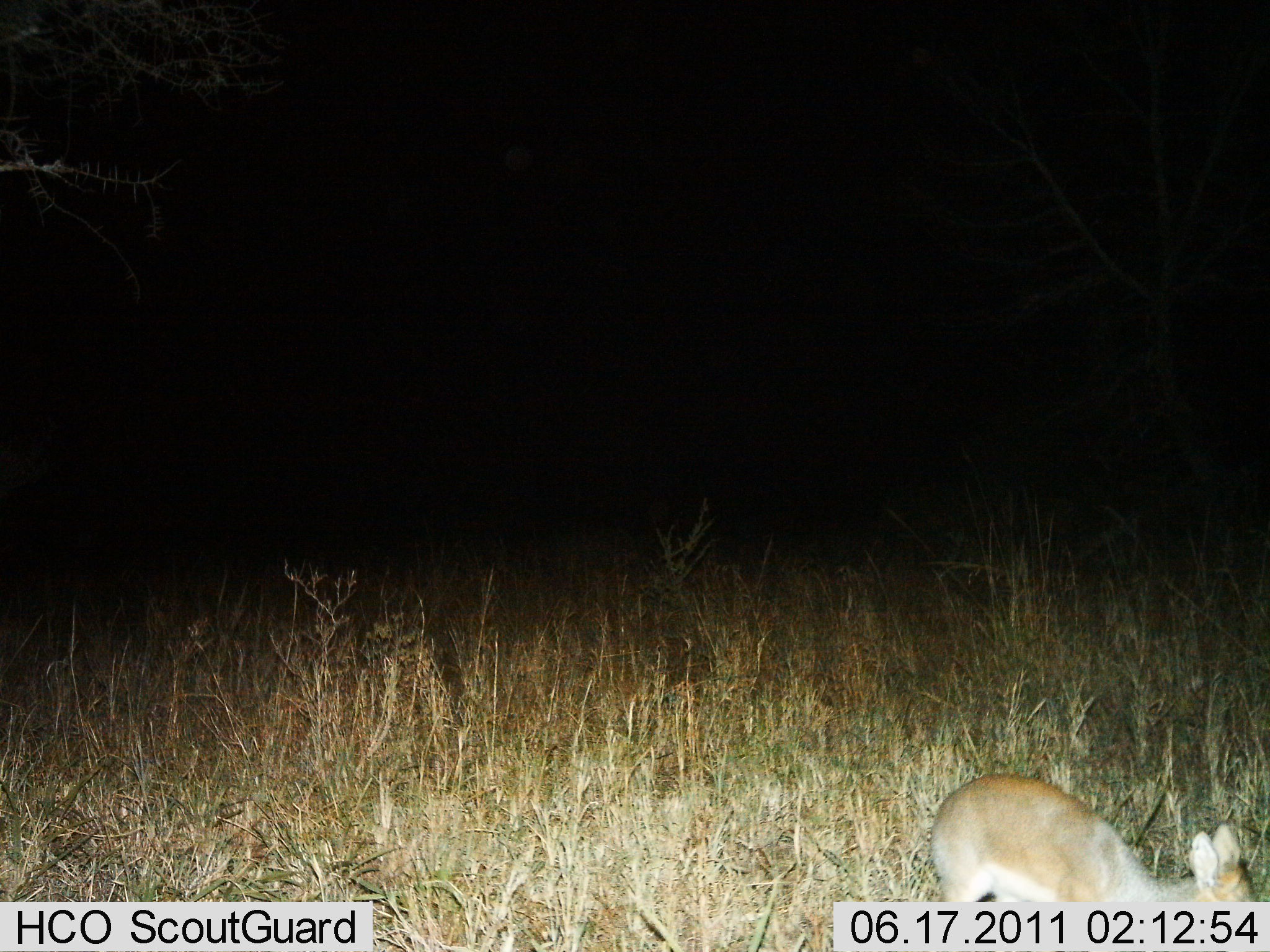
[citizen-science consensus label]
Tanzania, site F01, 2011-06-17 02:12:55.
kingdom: Animalia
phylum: Chordata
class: Mammalia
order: Artiodactyla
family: Bovidae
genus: Madoqua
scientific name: Madoqua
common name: dikdik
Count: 1.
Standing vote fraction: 60%.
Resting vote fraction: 0%.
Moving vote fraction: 30%.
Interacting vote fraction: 0%.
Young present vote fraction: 0%.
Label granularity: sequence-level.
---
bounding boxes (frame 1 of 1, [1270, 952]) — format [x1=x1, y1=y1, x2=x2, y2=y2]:
animal: [x1=927, y1=771, x2=1258, y2=903]